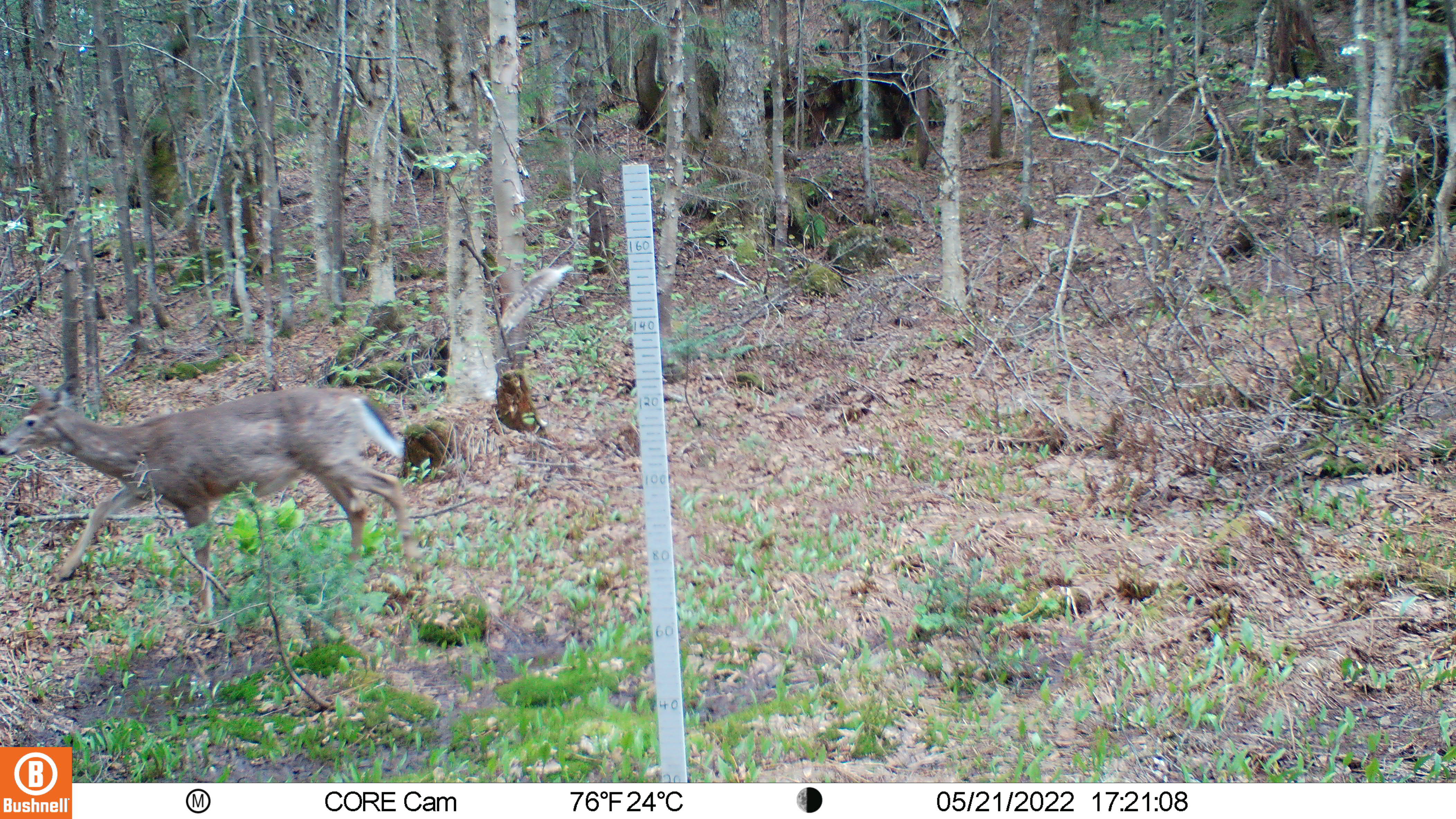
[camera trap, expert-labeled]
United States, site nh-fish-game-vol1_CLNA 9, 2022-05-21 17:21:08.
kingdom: Animalia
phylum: Chordata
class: Mammalia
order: Artiodactyla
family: Cervidae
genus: Odocoileus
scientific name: Odocoileus virginianus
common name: white-tailed deer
White-tailed deer (Odocoileus virginianus).